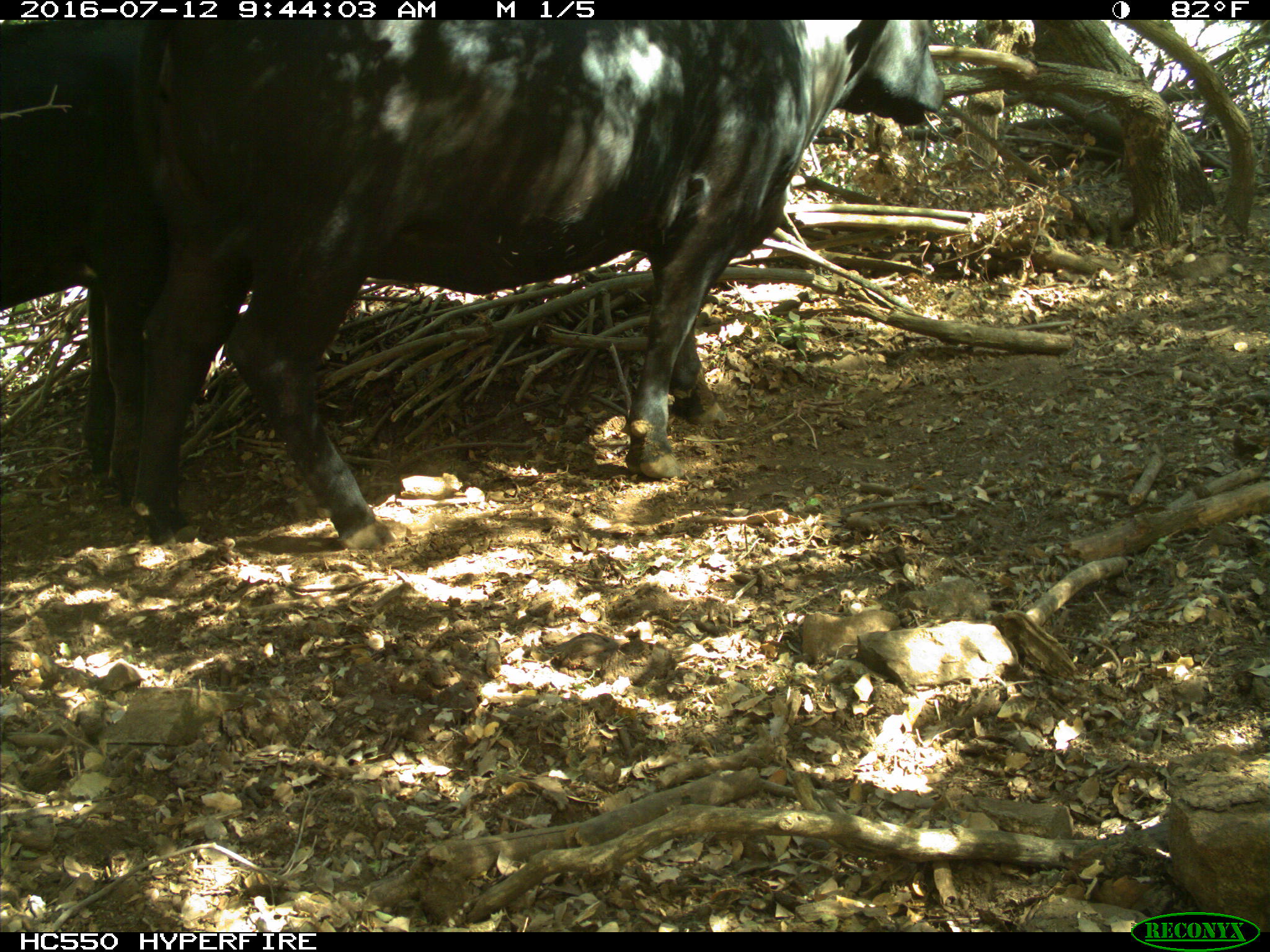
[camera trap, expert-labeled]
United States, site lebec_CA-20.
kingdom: Animalia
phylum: Chordata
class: Mammalia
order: Artiodactyla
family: Bovidae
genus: Bos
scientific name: Bos taurus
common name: domestic cow